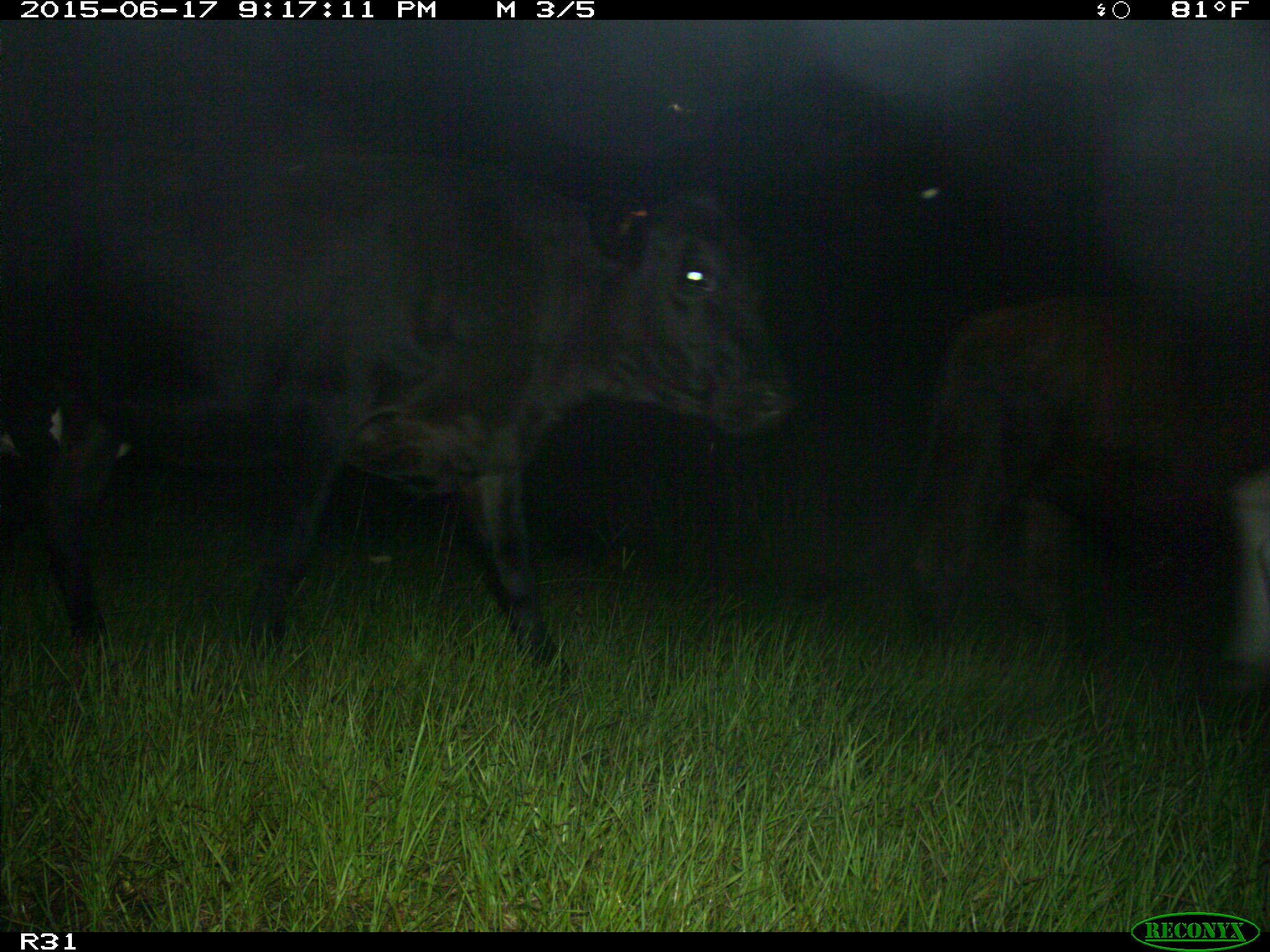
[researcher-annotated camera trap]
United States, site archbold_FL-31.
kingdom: Animalia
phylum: Chordata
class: Mammalia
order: Artiodactyla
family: Bovidae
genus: Bos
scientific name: Bos taurus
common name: domestic cow